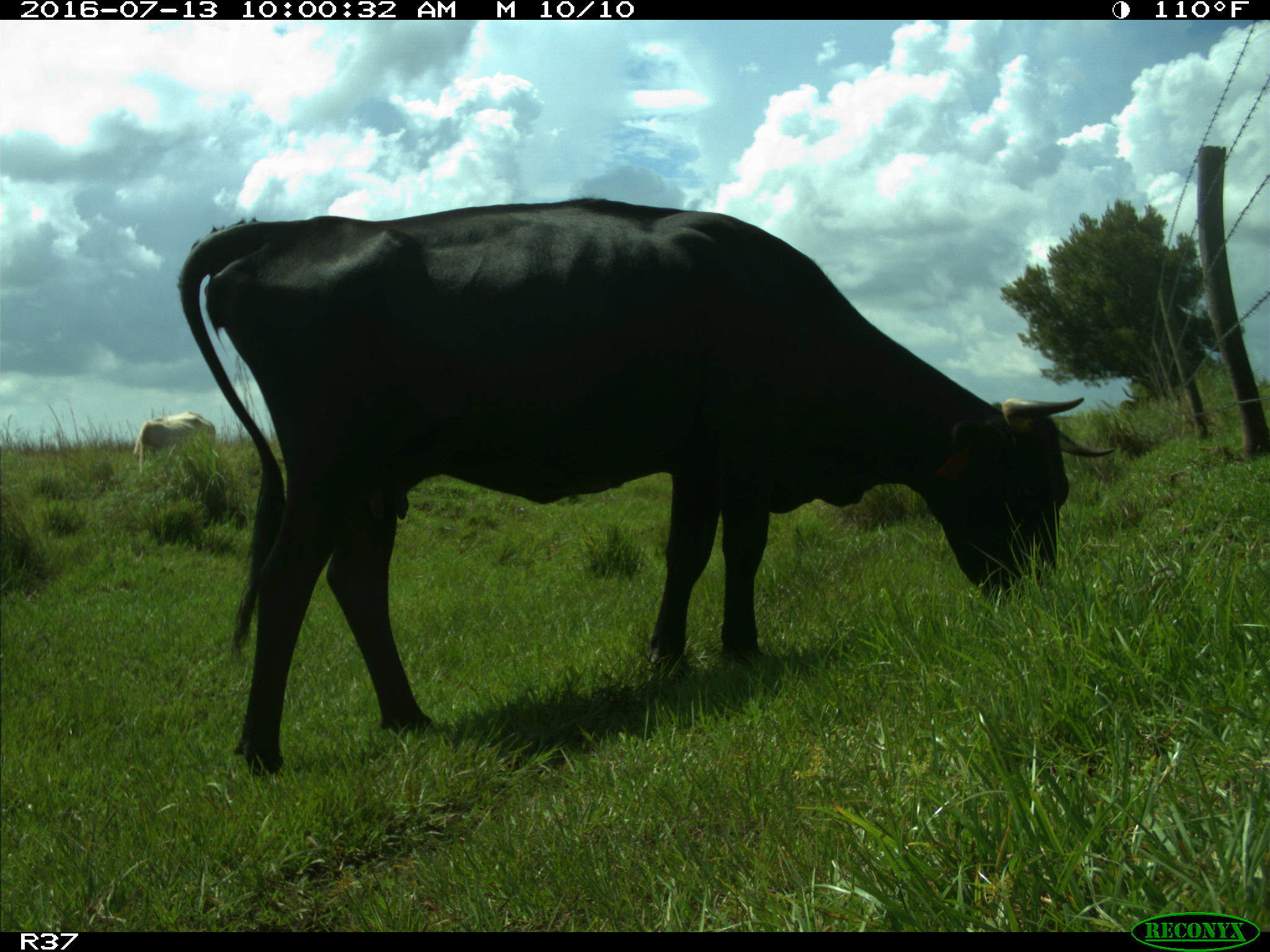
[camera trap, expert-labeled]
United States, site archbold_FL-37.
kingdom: Animalia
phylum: Chordata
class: Mammalia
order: Artiodactyla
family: Bovidae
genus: Bos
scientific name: Bos taurus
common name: domestic cow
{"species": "Bos taurus (domestic cow)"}